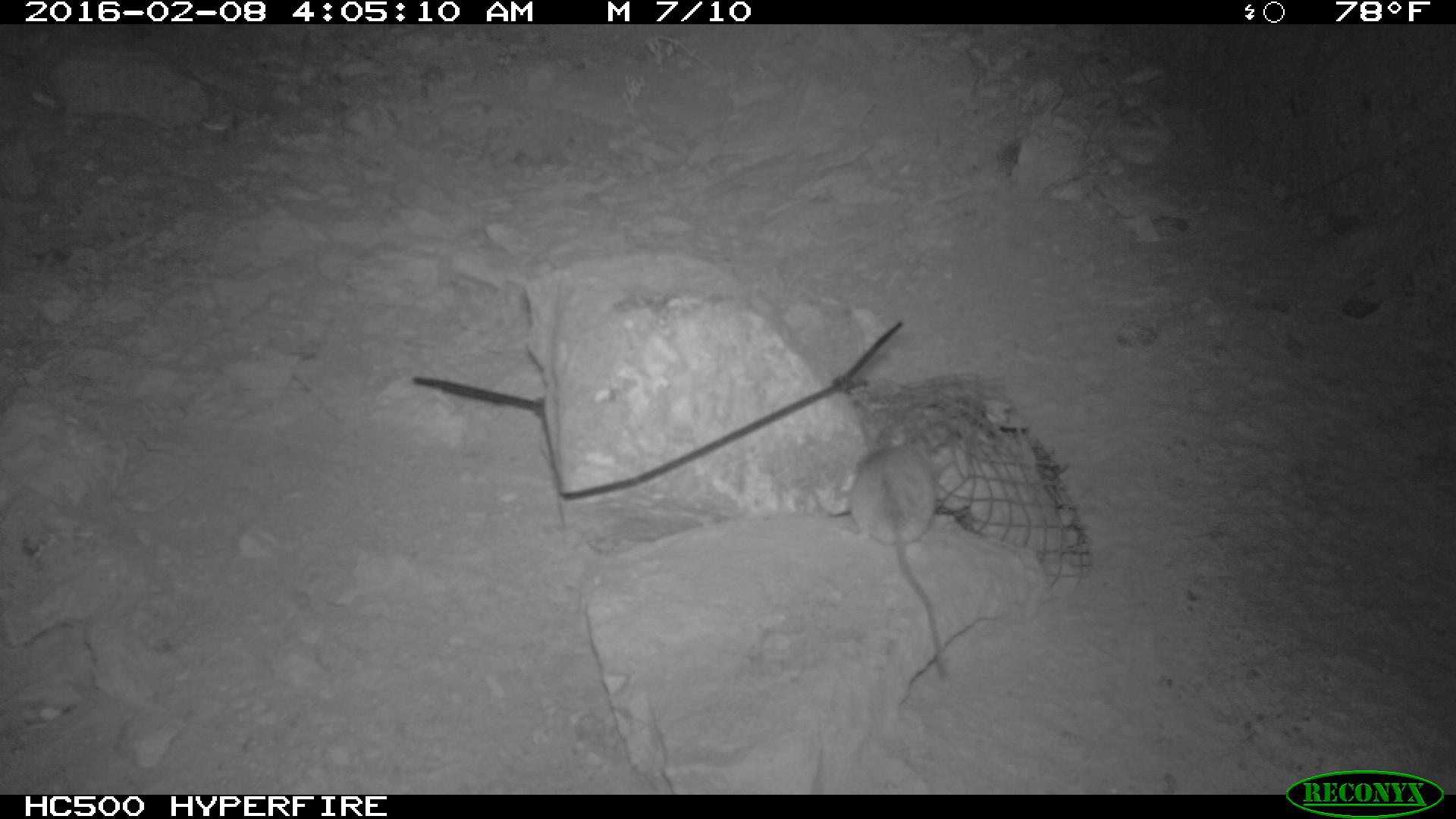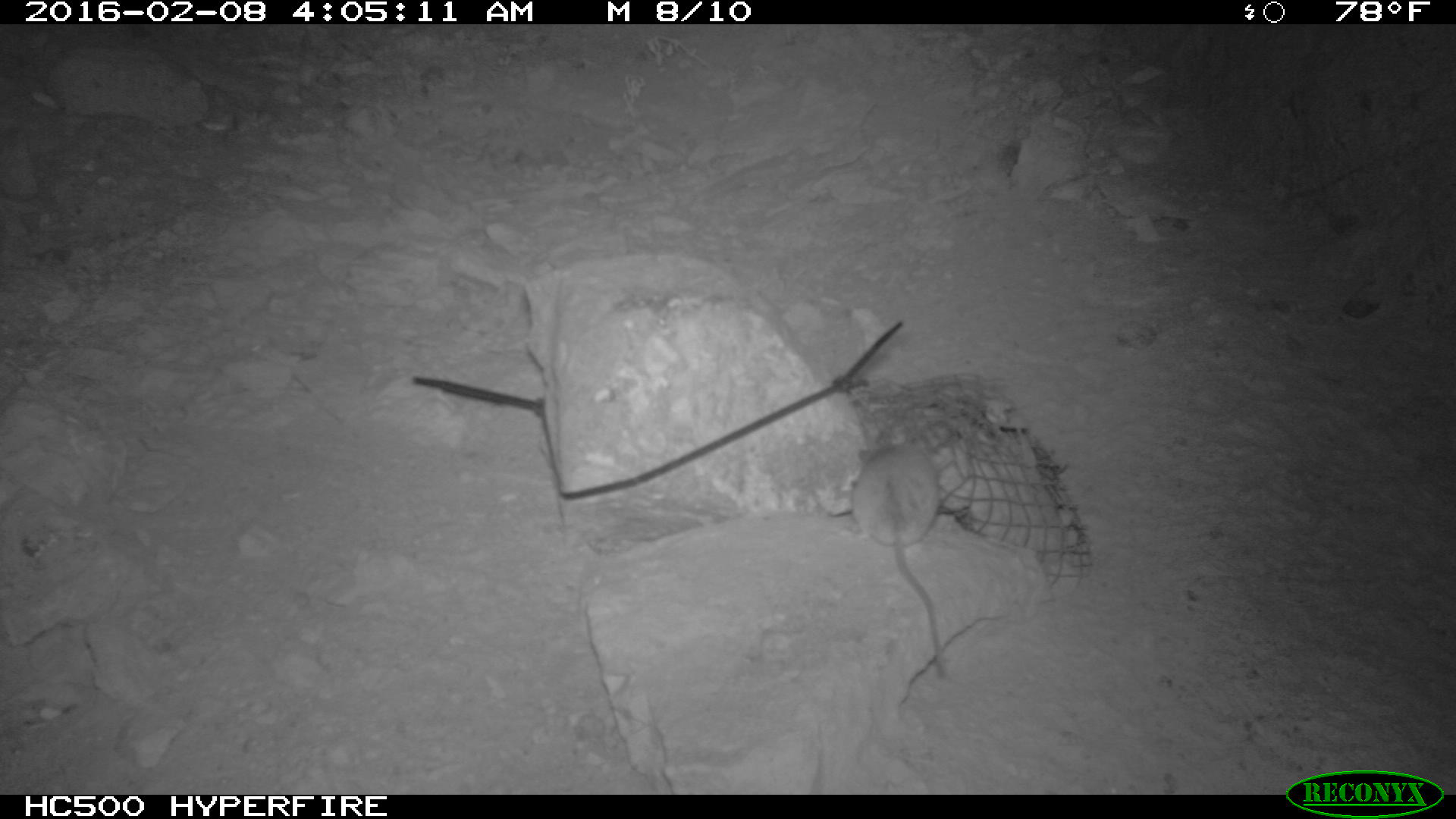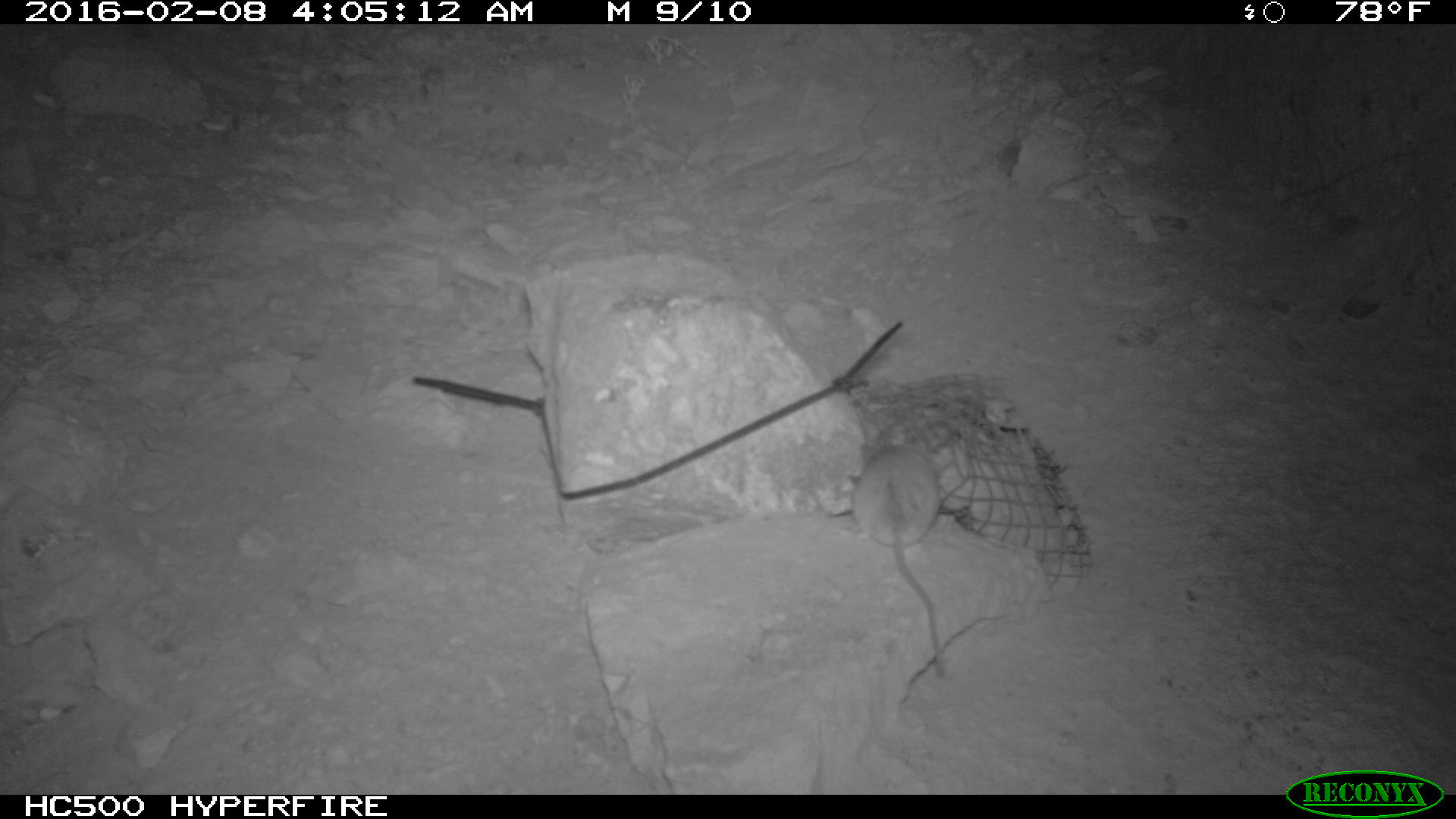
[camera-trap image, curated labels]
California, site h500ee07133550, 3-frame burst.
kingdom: Animalia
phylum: Chordata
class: Mammalia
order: Rodentia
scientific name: Rodentia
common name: rodent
Rodent (Rodentia).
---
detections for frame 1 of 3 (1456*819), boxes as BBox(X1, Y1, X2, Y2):
rodent: BBox(834, 434, 947, 677)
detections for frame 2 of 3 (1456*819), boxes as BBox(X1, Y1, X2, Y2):
rodent: BBox(850, 432, 944, 678)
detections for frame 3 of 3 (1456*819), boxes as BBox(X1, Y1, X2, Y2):
rodent: BBox(854, 447, 943, 676)